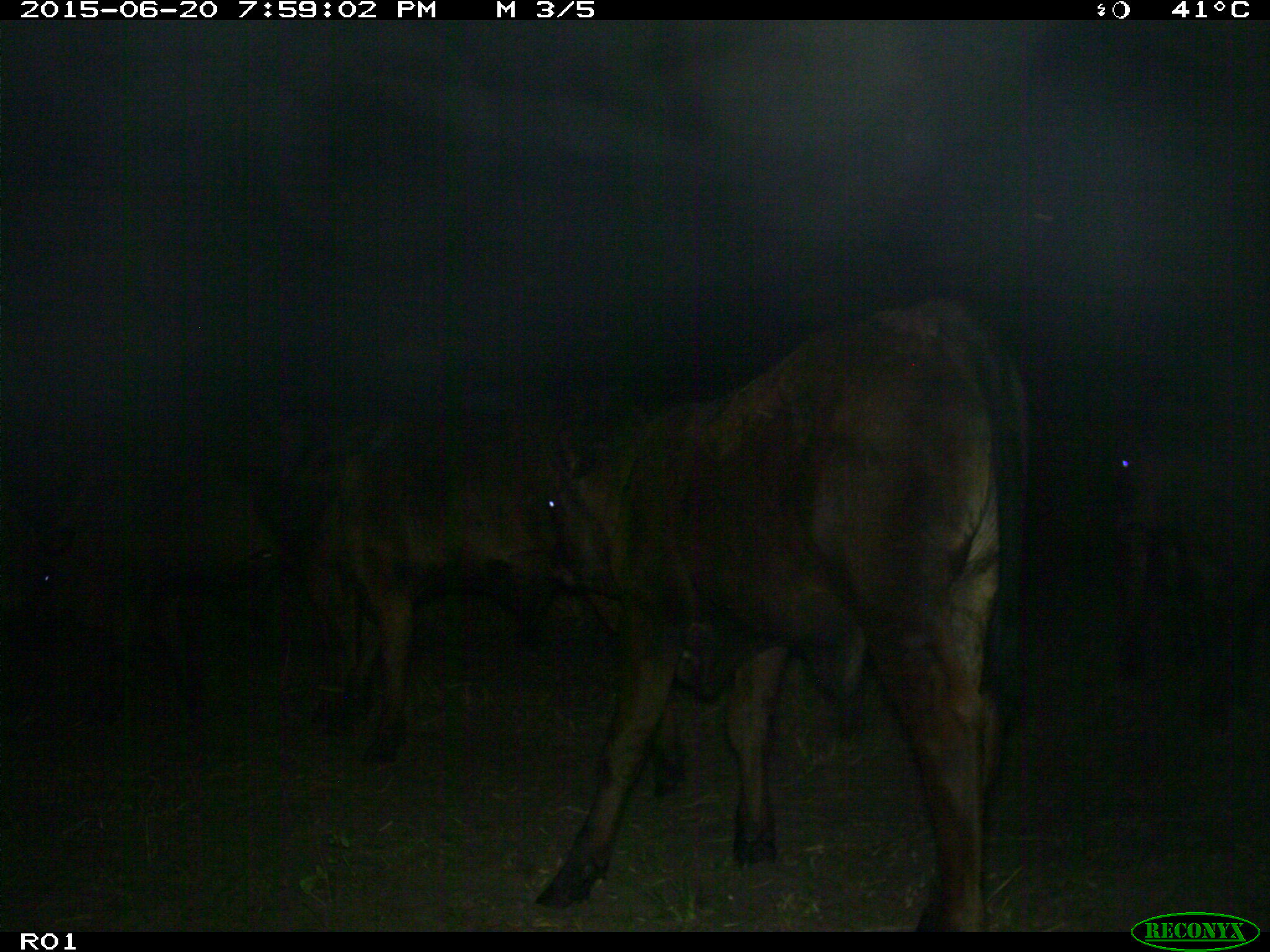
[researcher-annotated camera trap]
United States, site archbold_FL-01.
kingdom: Animalia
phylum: Chordata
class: Mammalia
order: Artiodactyla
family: Bovidae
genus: Bos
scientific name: Bos taurus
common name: domestic cow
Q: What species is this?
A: Bos taurus (domestic cow).